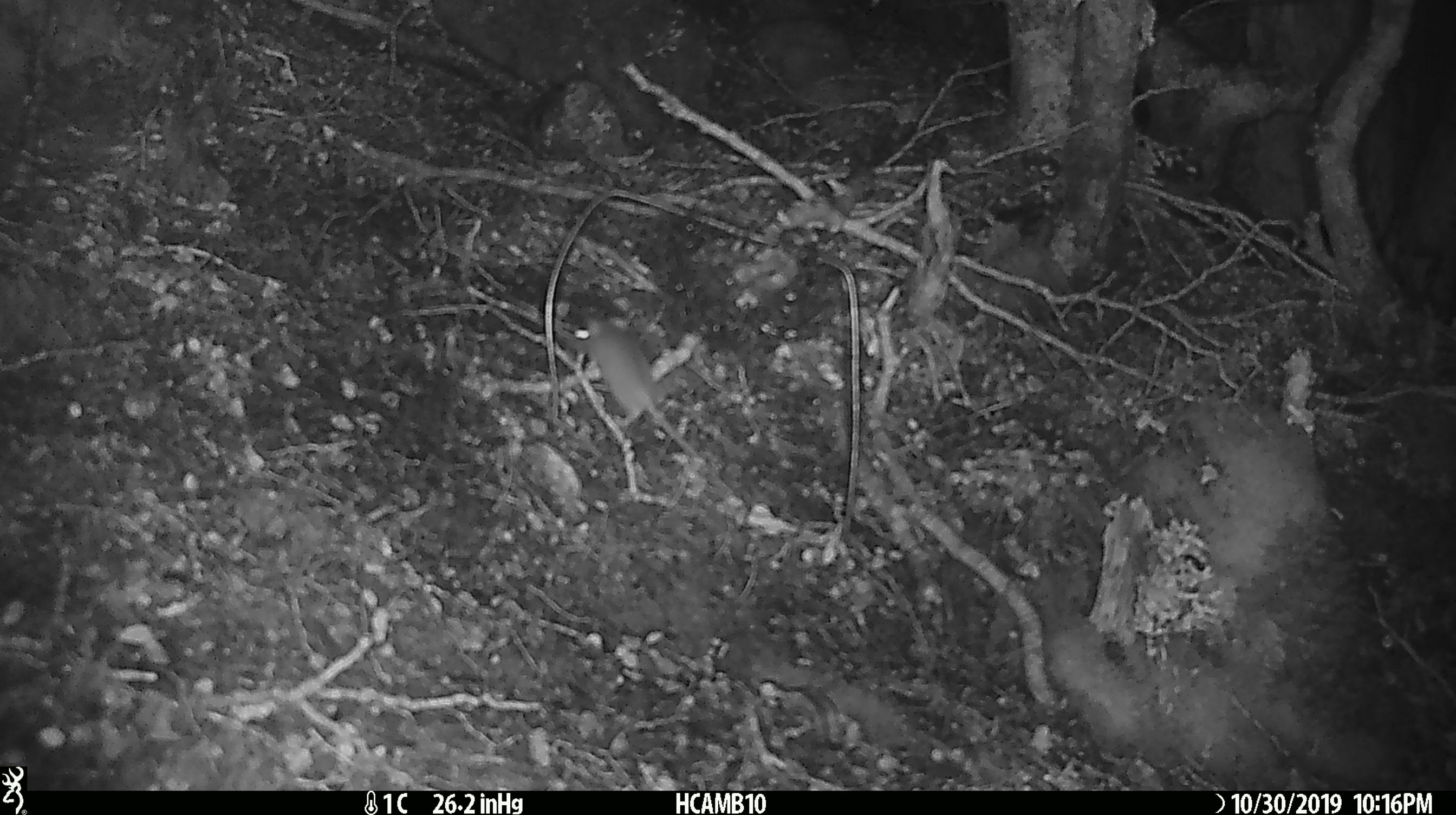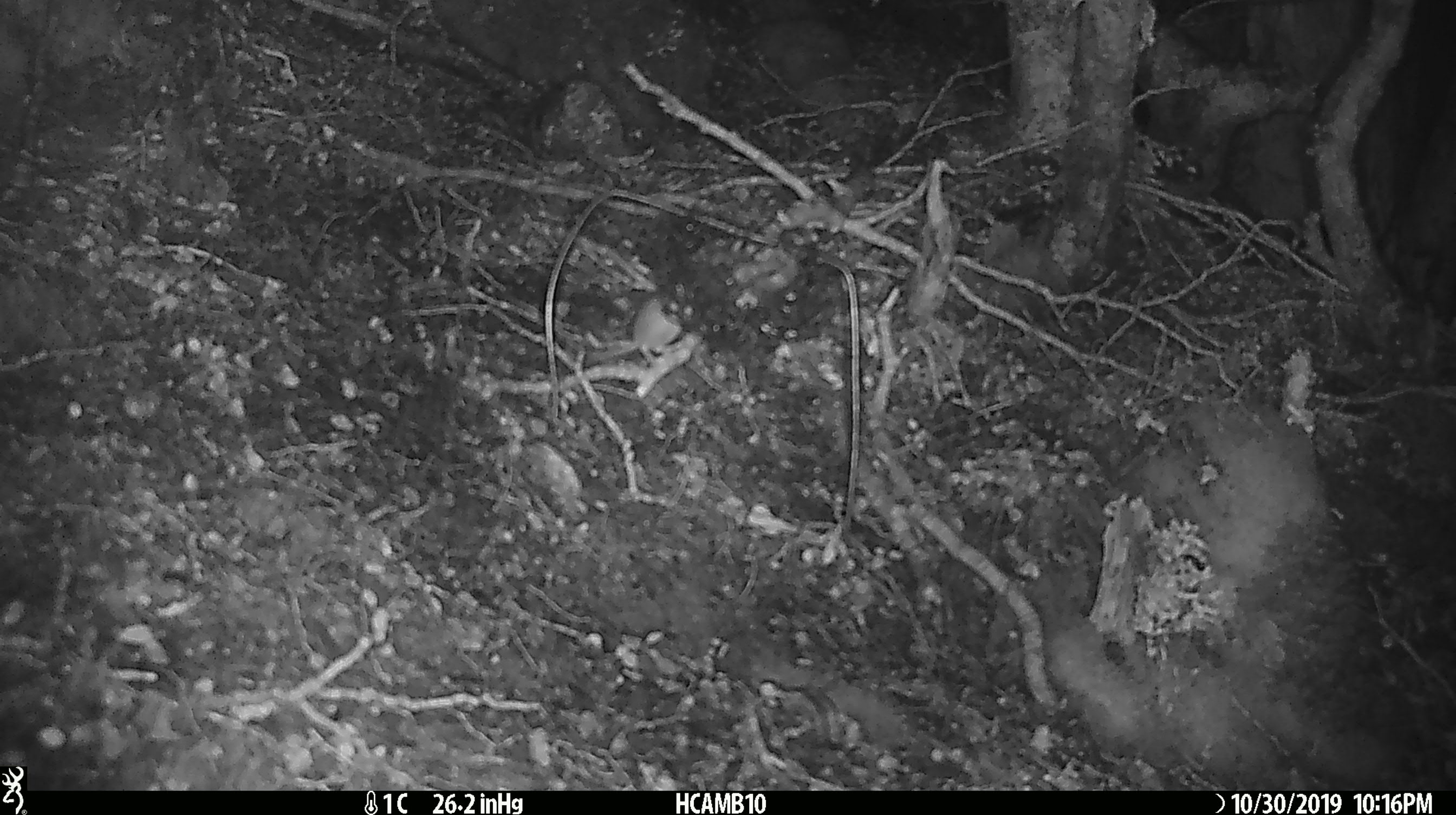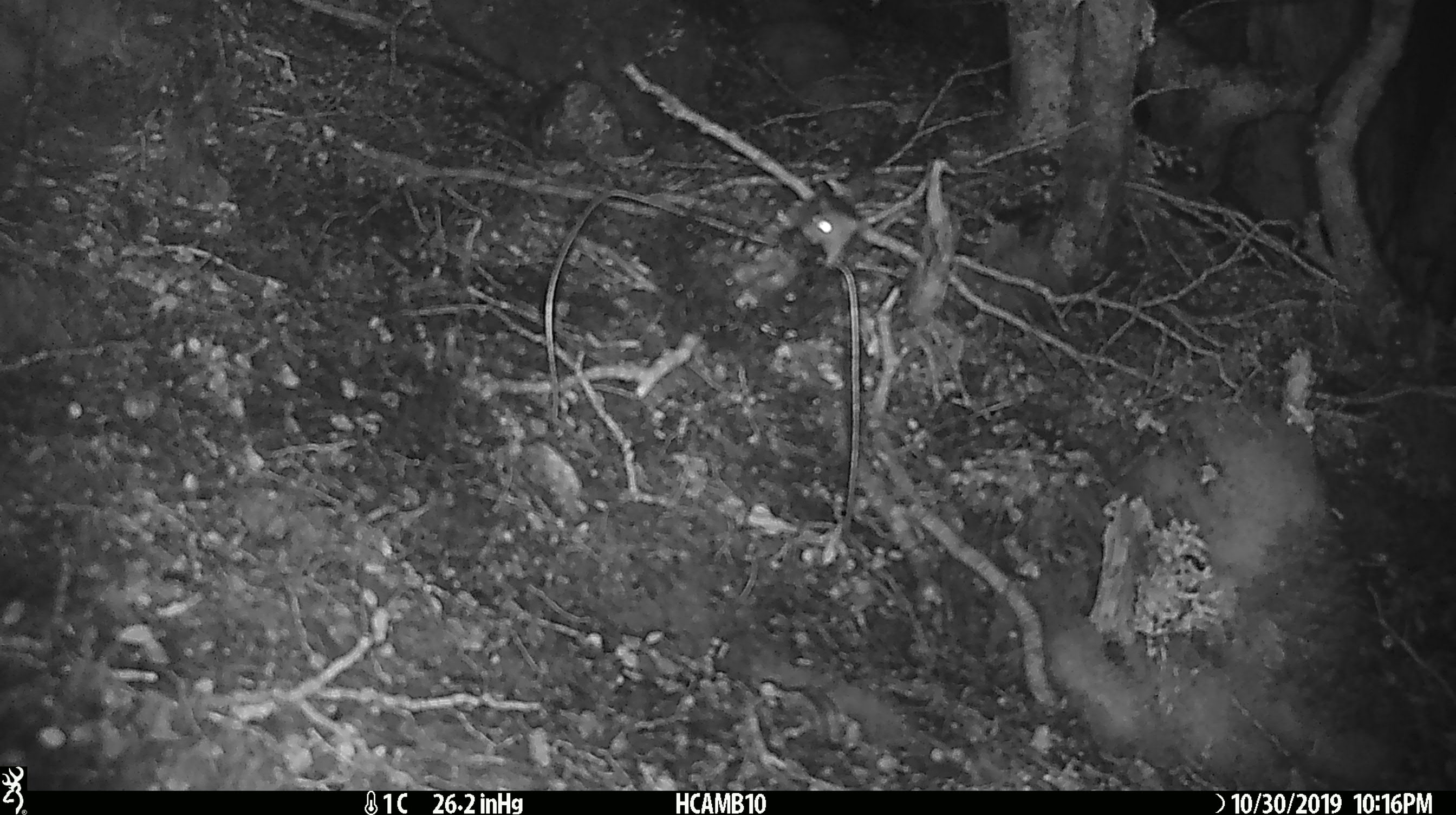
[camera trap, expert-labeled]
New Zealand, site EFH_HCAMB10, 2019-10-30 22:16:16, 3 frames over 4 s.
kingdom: Animalia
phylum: Chordata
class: Mammalia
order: Rodentia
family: Muridae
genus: Mus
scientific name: Mus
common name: mouse